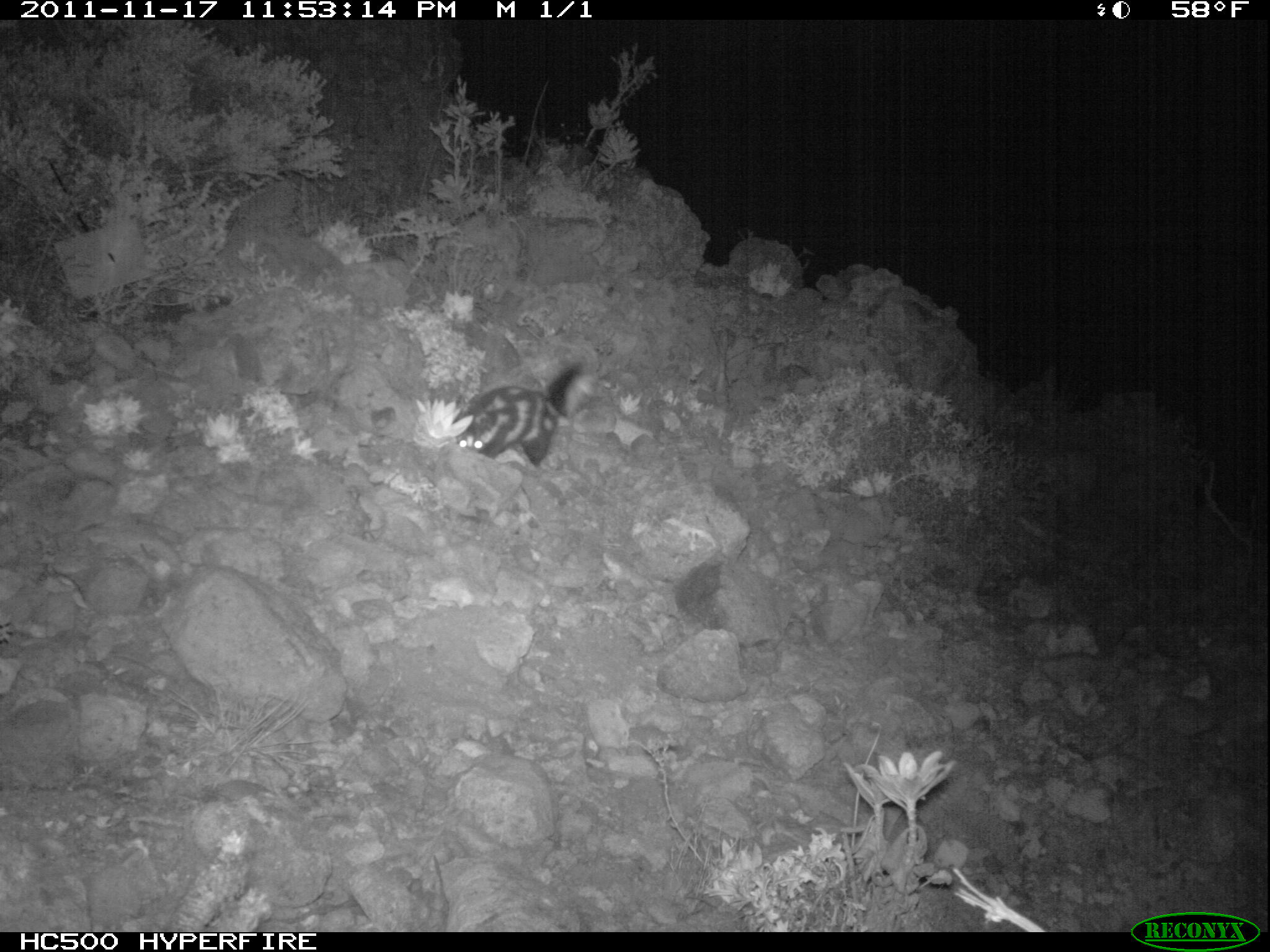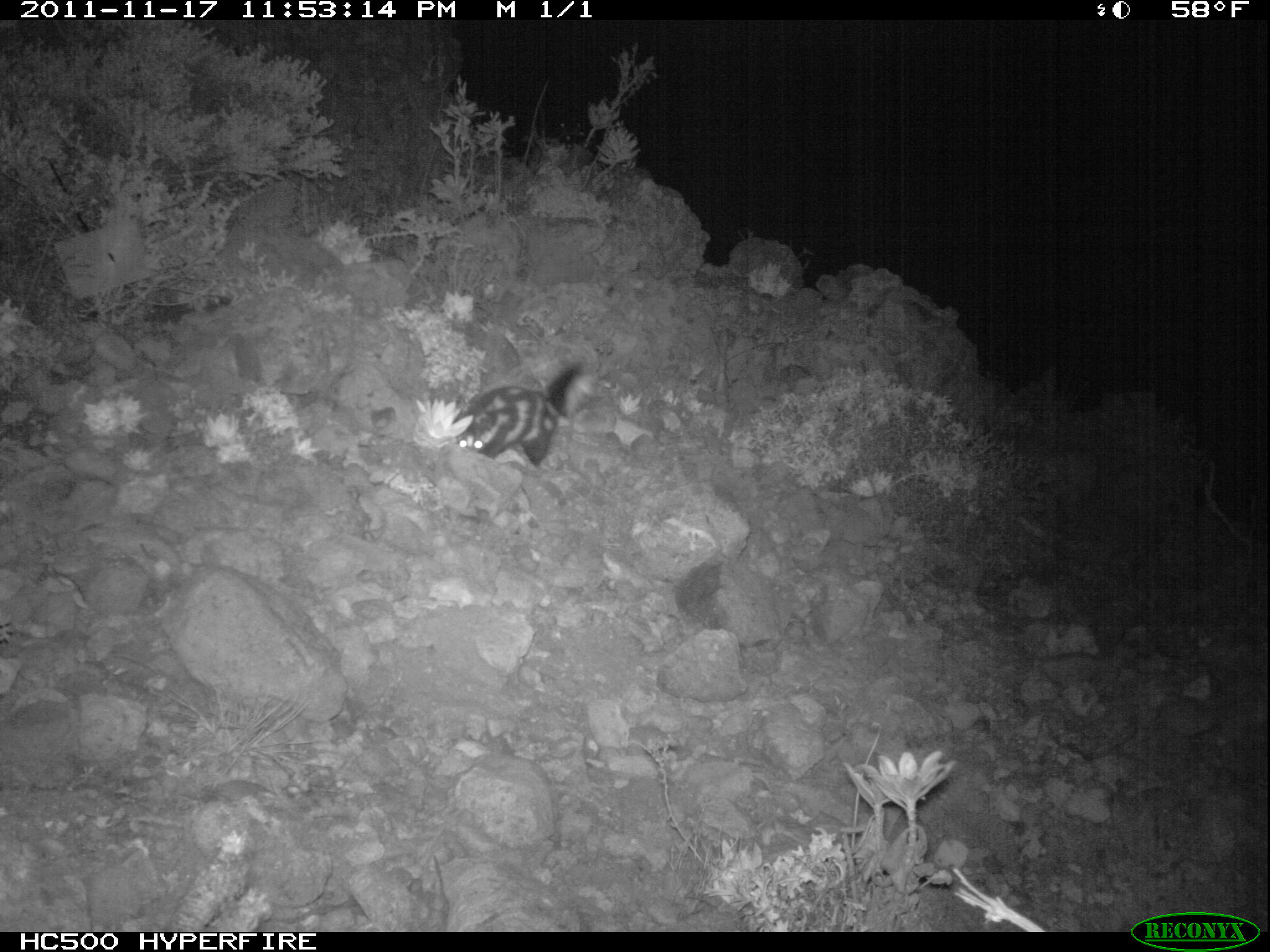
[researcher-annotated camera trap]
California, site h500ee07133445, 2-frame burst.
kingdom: Animalia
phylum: Chordata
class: Mammalia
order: Carnivora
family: Mephitidae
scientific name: Mephitidae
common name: skunk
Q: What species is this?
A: Skunk (Mephitidae).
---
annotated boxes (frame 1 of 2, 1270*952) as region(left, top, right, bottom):
skunk: region(450, 363, 598, 471)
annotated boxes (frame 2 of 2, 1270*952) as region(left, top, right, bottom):
skunk: region(455, 343, 602, 469)